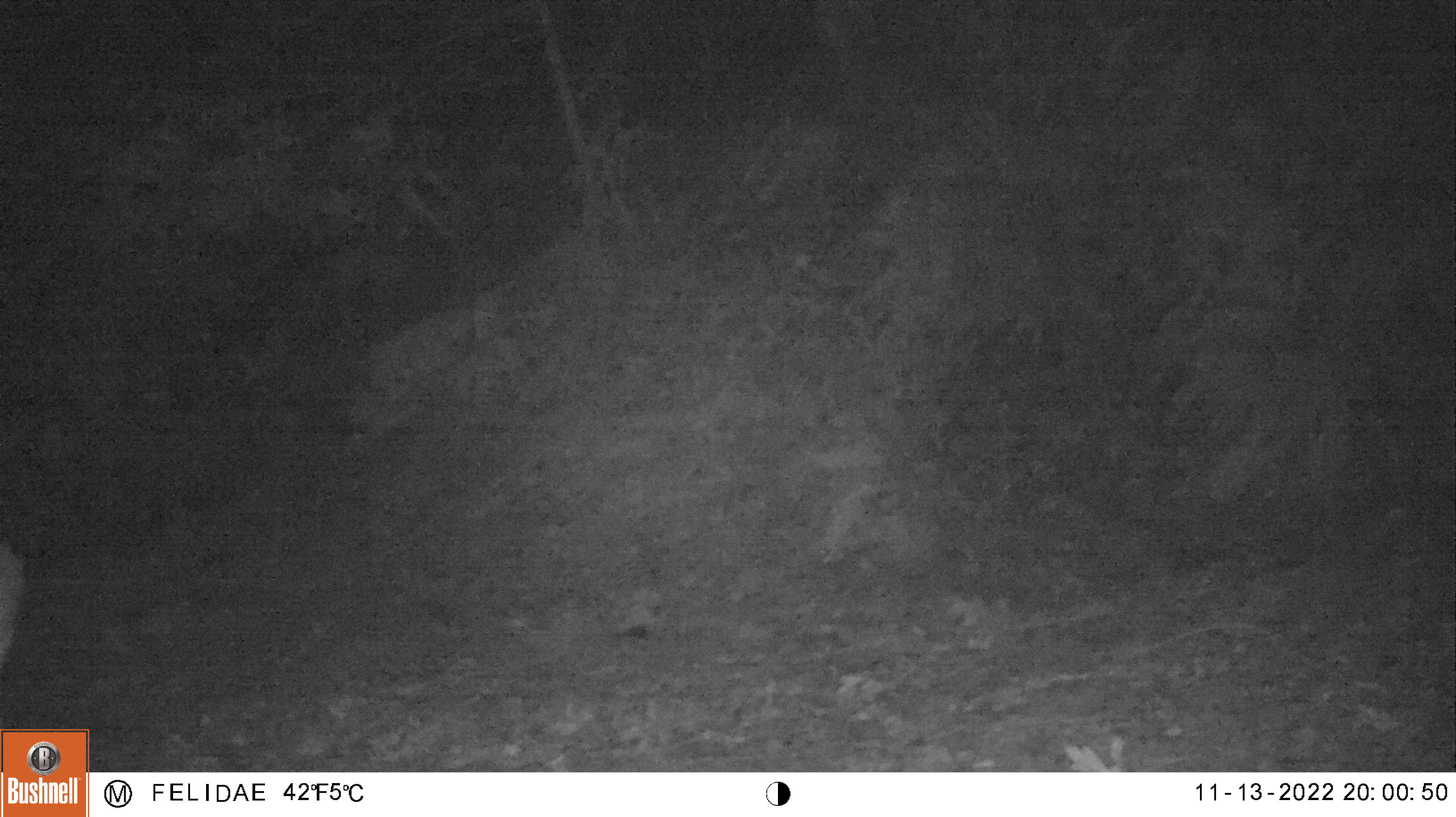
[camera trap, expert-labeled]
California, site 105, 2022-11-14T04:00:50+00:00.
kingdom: Animalia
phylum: Chordata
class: Mammalia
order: Artiodactyla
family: Cervidae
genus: Odocoileus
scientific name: Odocoileus hemionus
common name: mule deer